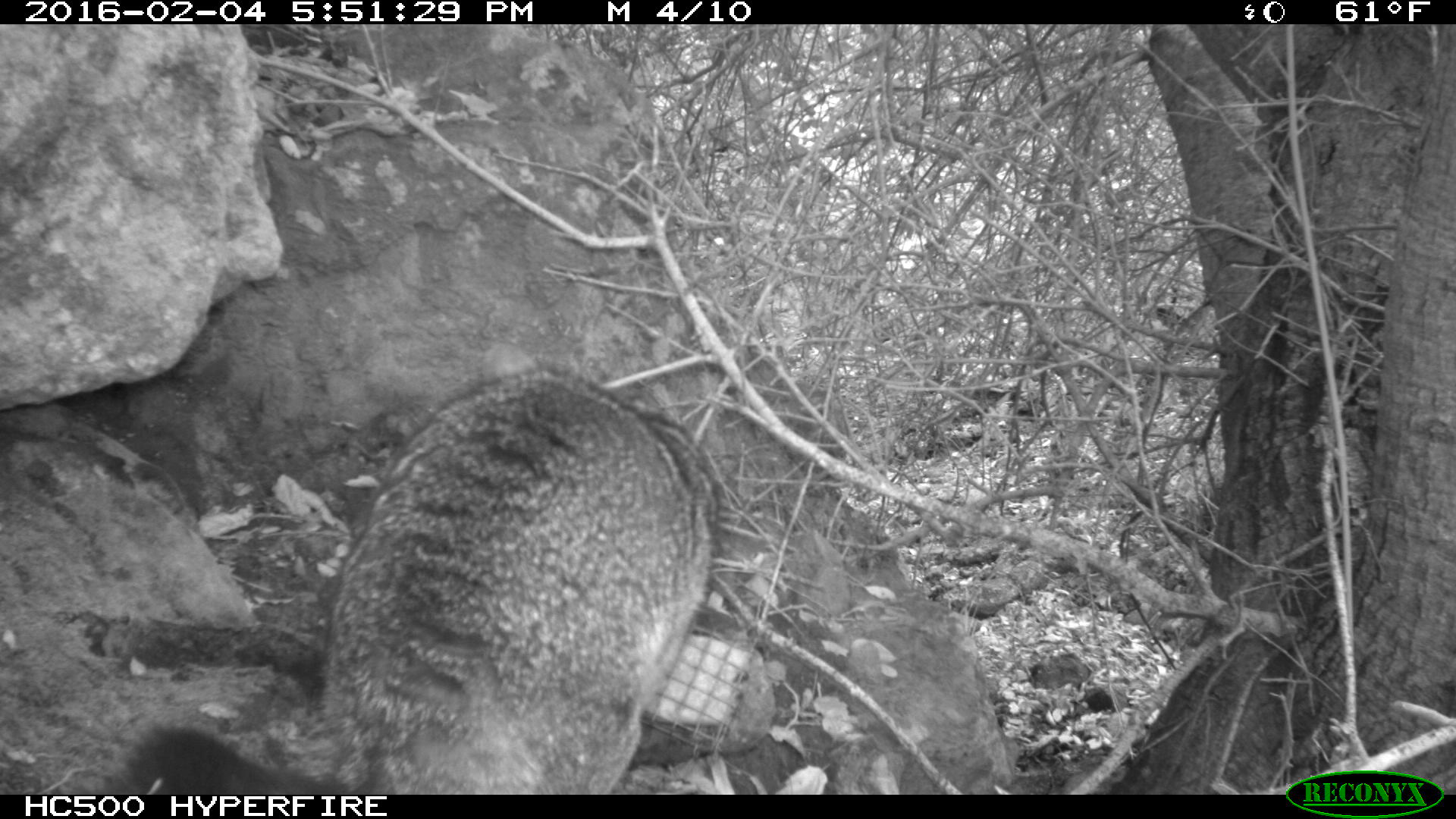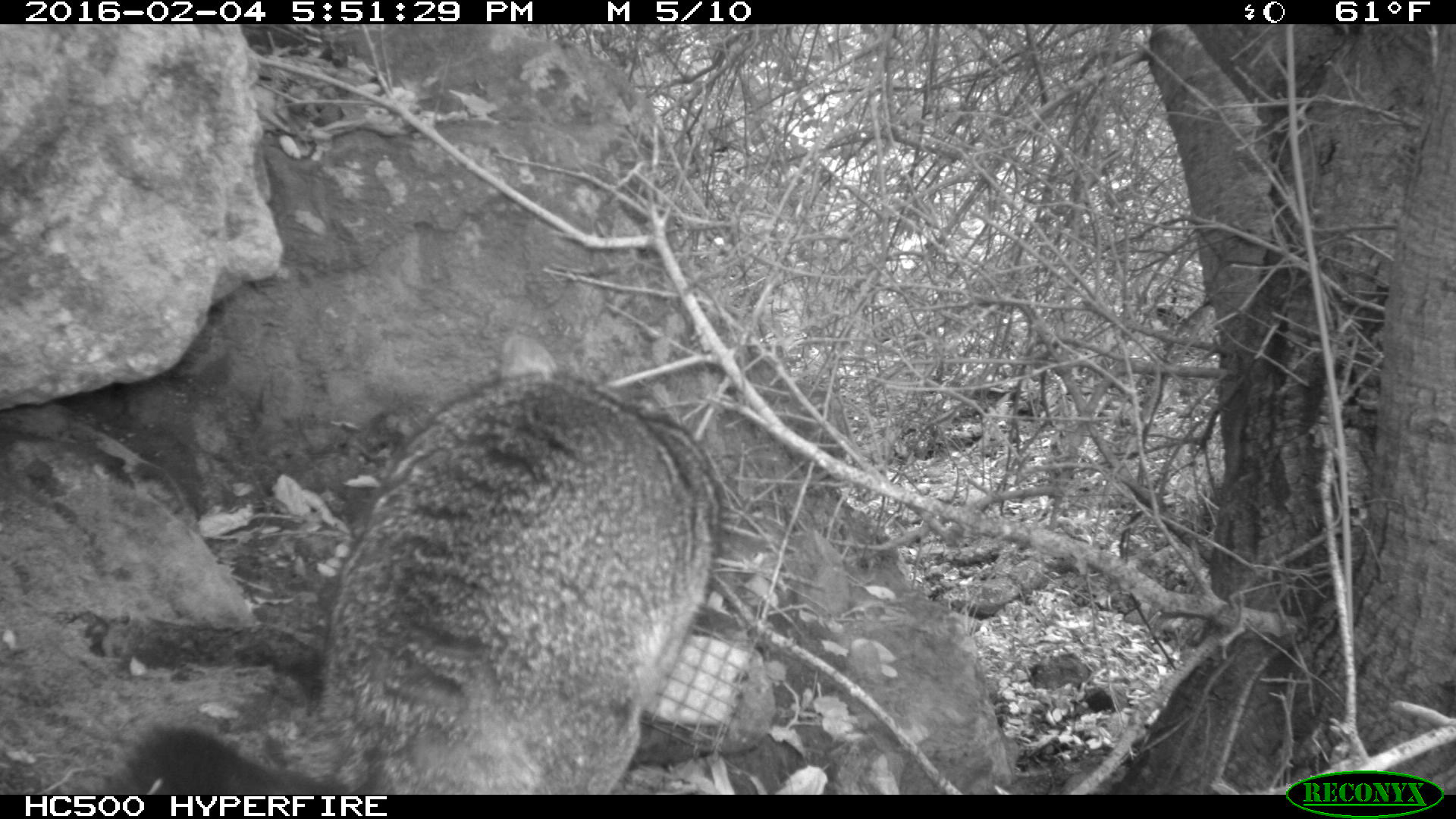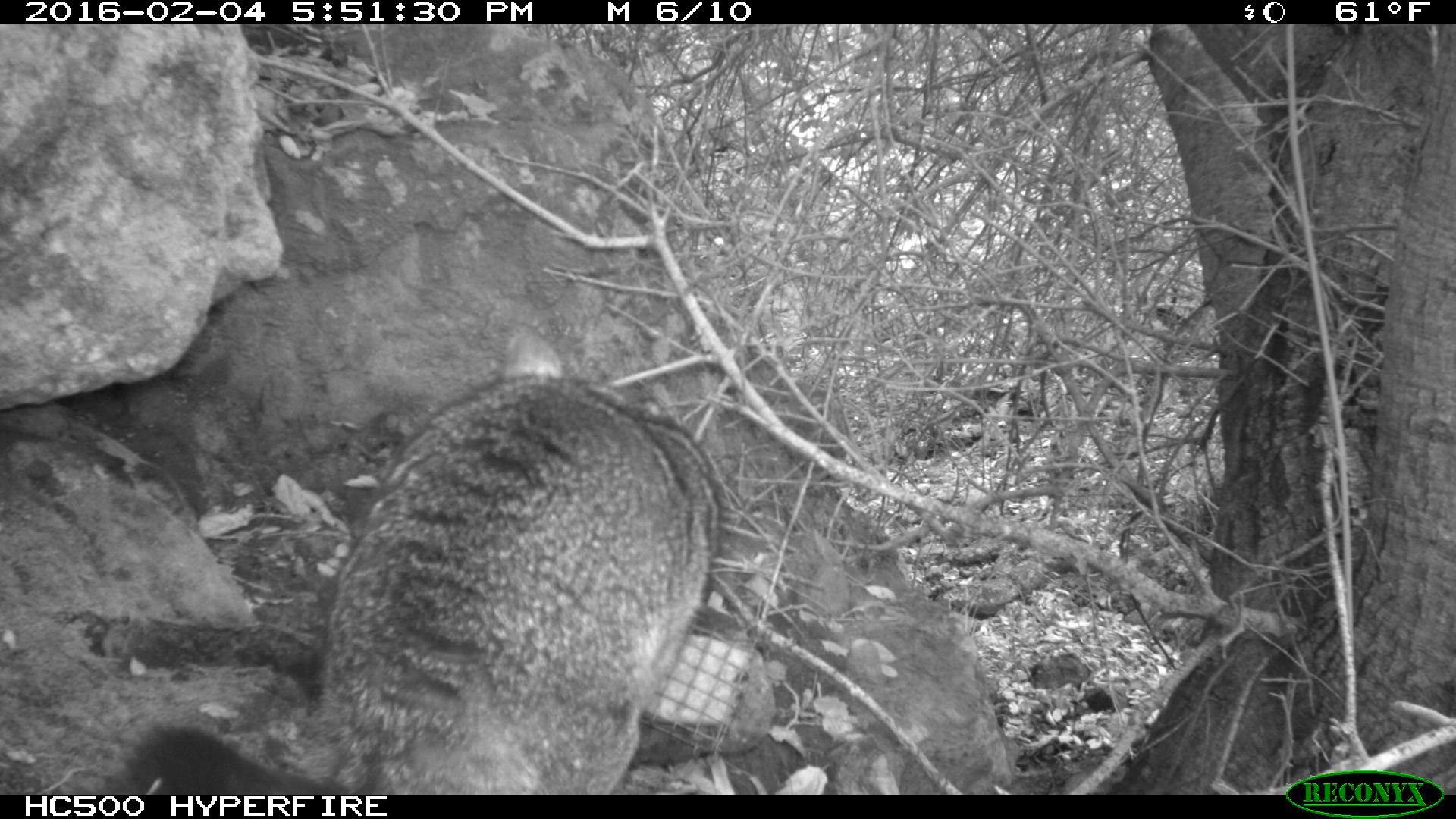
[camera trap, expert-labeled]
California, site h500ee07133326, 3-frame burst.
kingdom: Animalia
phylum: Chordata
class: Mammalia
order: Carnivora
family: Canidae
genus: Urocyon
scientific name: Urocyon littoralis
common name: island fox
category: fox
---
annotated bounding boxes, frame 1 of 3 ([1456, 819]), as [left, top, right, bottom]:
fox: [121, 344, 721, 795]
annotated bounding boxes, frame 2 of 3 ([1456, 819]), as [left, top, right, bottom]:
fox: [111, 334, 724, 793]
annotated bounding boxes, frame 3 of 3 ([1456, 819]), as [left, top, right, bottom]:
fox: [118, 324, 726, 793]